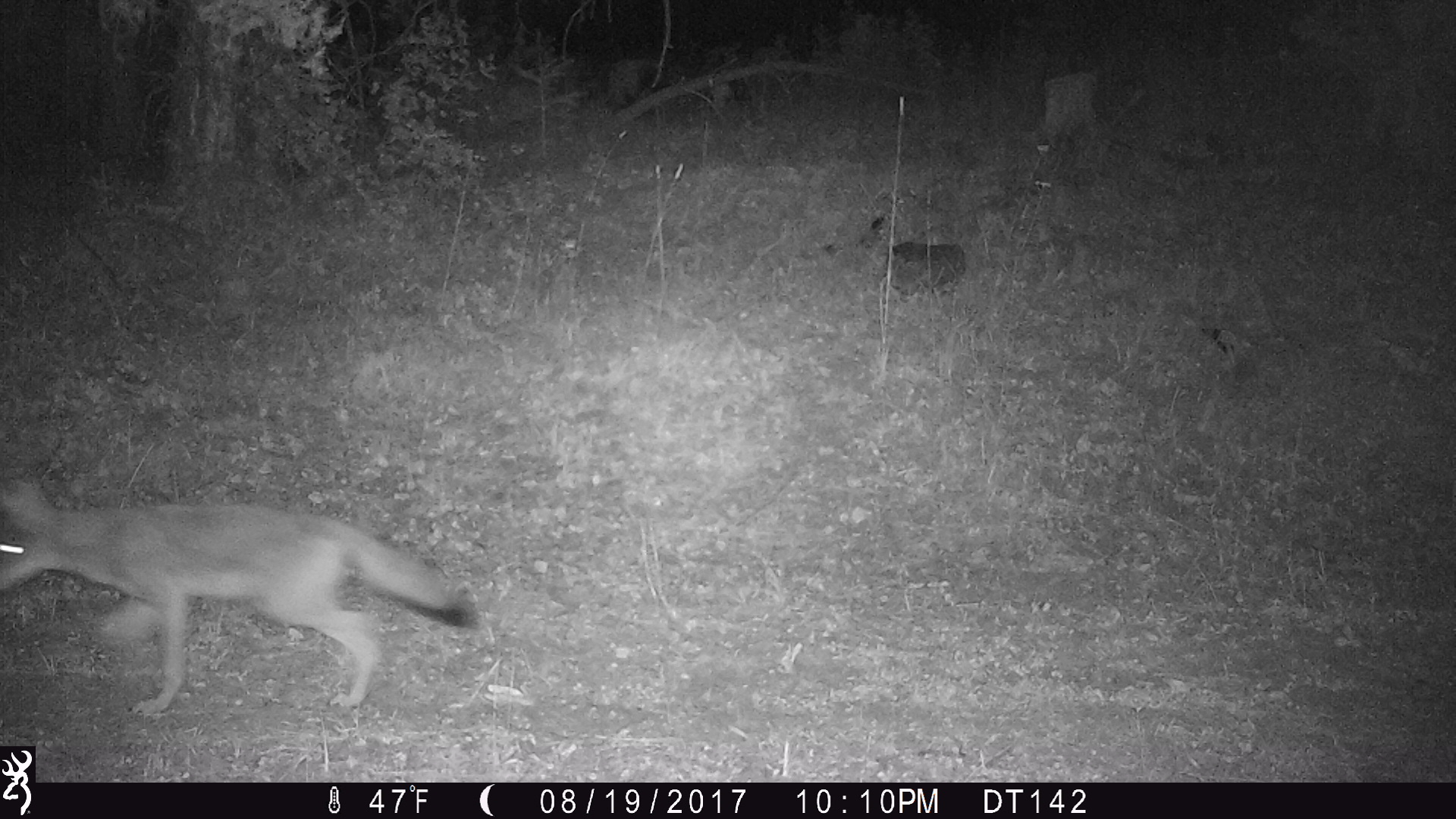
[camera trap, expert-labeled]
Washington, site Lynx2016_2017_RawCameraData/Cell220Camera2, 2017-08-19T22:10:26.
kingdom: Animalia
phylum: Chordata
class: Mammalia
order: Carnivora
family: Canidae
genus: Canis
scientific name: Canis latrans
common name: coyote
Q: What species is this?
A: Canis latrans (coyote).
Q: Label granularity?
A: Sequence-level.